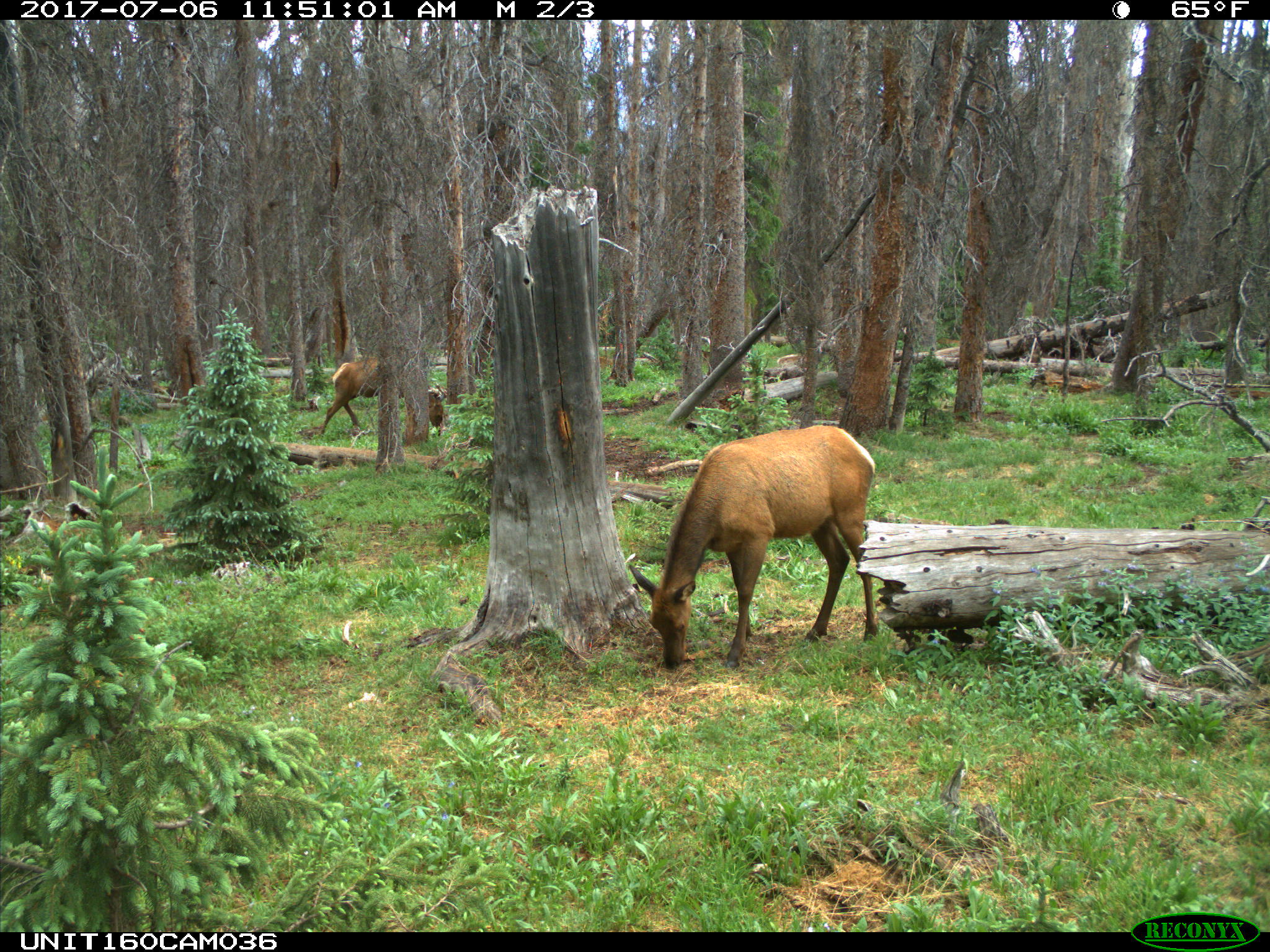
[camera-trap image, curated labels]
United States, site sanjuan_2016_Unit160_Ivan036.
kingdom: Animalia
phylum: Chordata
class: Mammalia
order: Artiodactyla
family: Cervidae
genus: Cervus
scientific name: Cervus elaphus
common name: red deer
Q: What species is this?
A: Cervus elaphus (red deer).